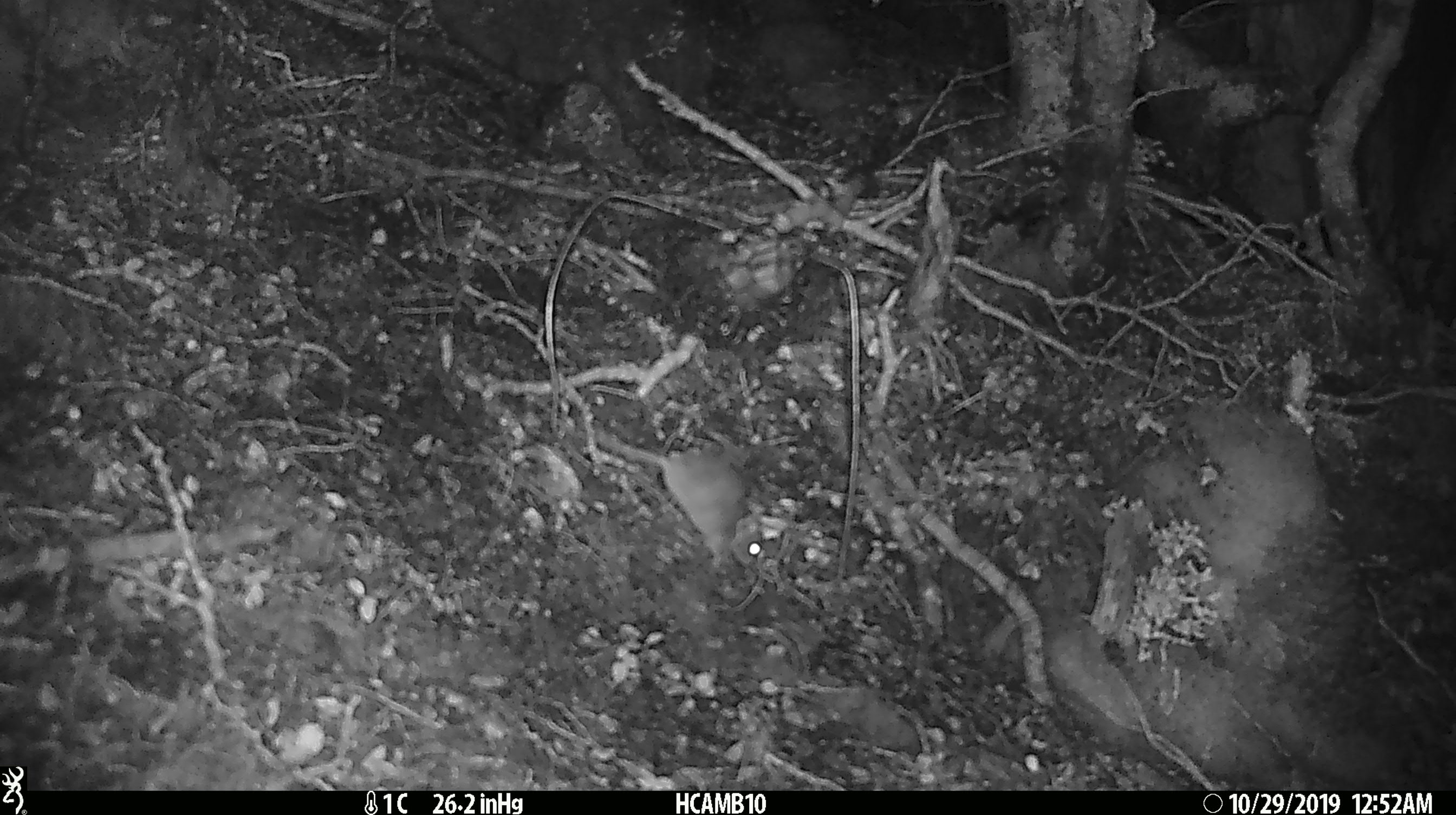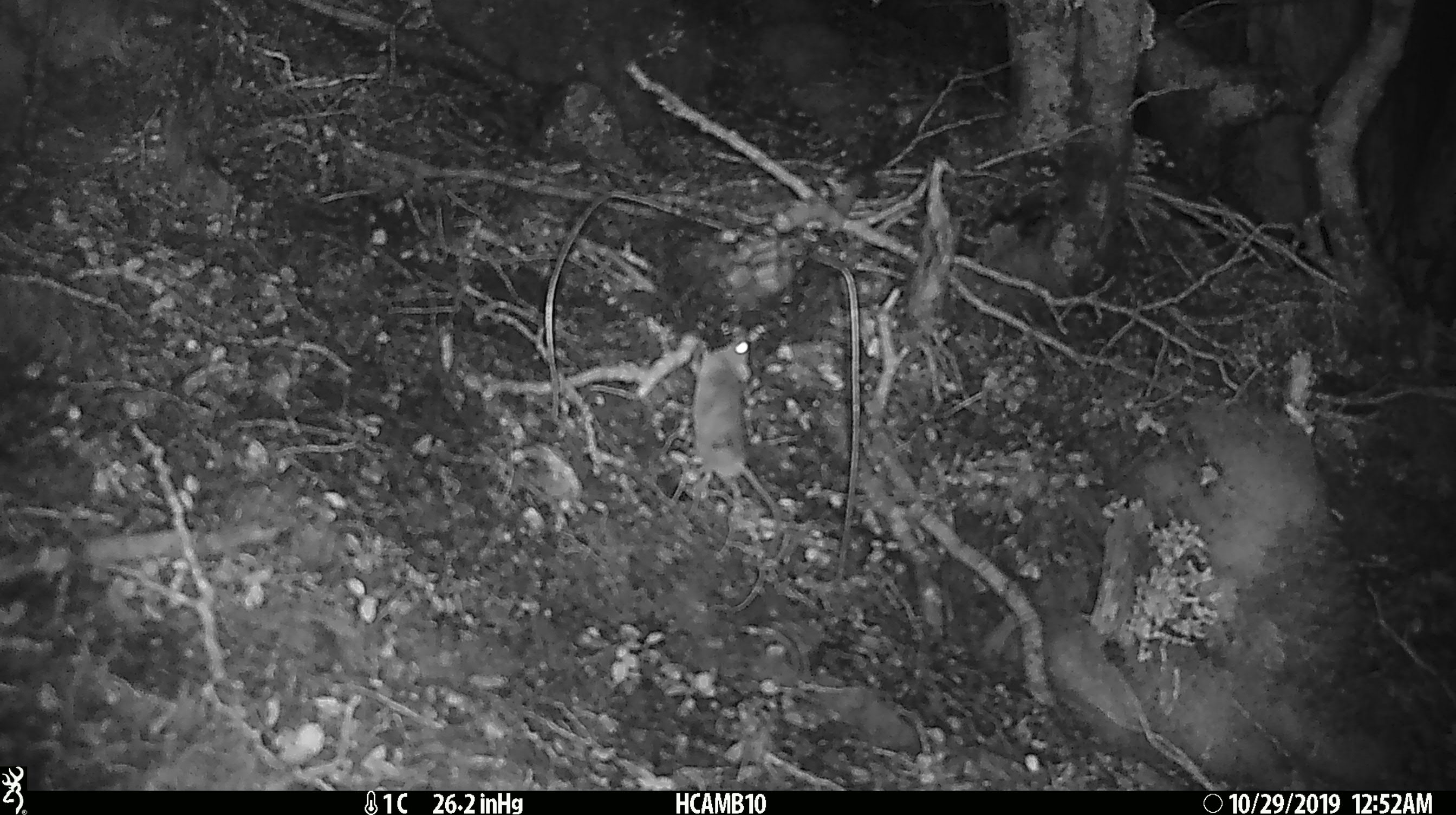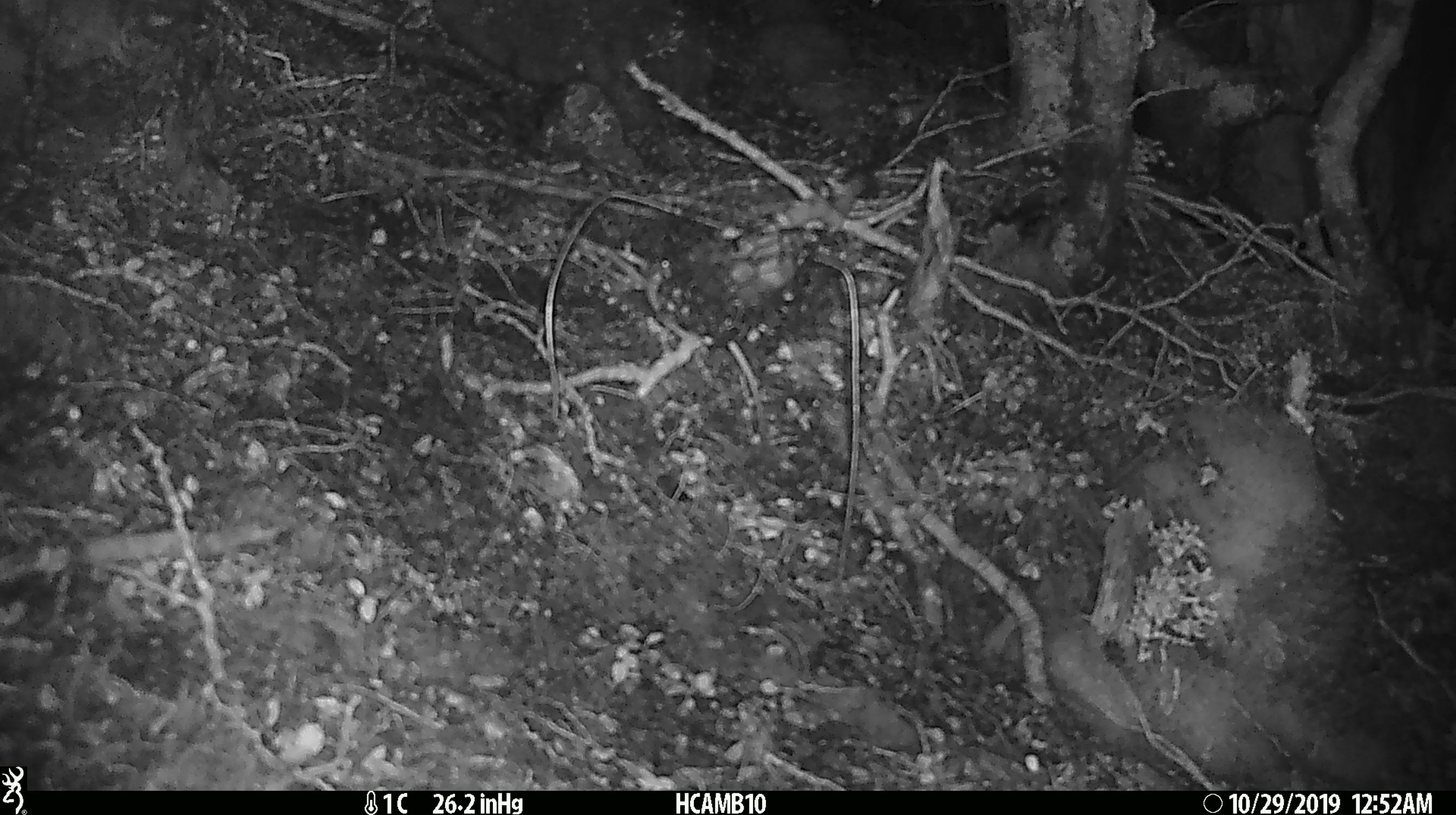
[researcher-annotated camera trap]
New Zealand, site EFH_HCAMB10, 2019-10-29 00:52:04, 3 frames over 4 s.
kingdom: Animalia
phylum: Chordata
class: Mammalia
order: Rodentia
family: Muridae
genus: Mus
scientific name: Mus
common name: mouse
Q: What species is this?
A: Mouse (Mus).